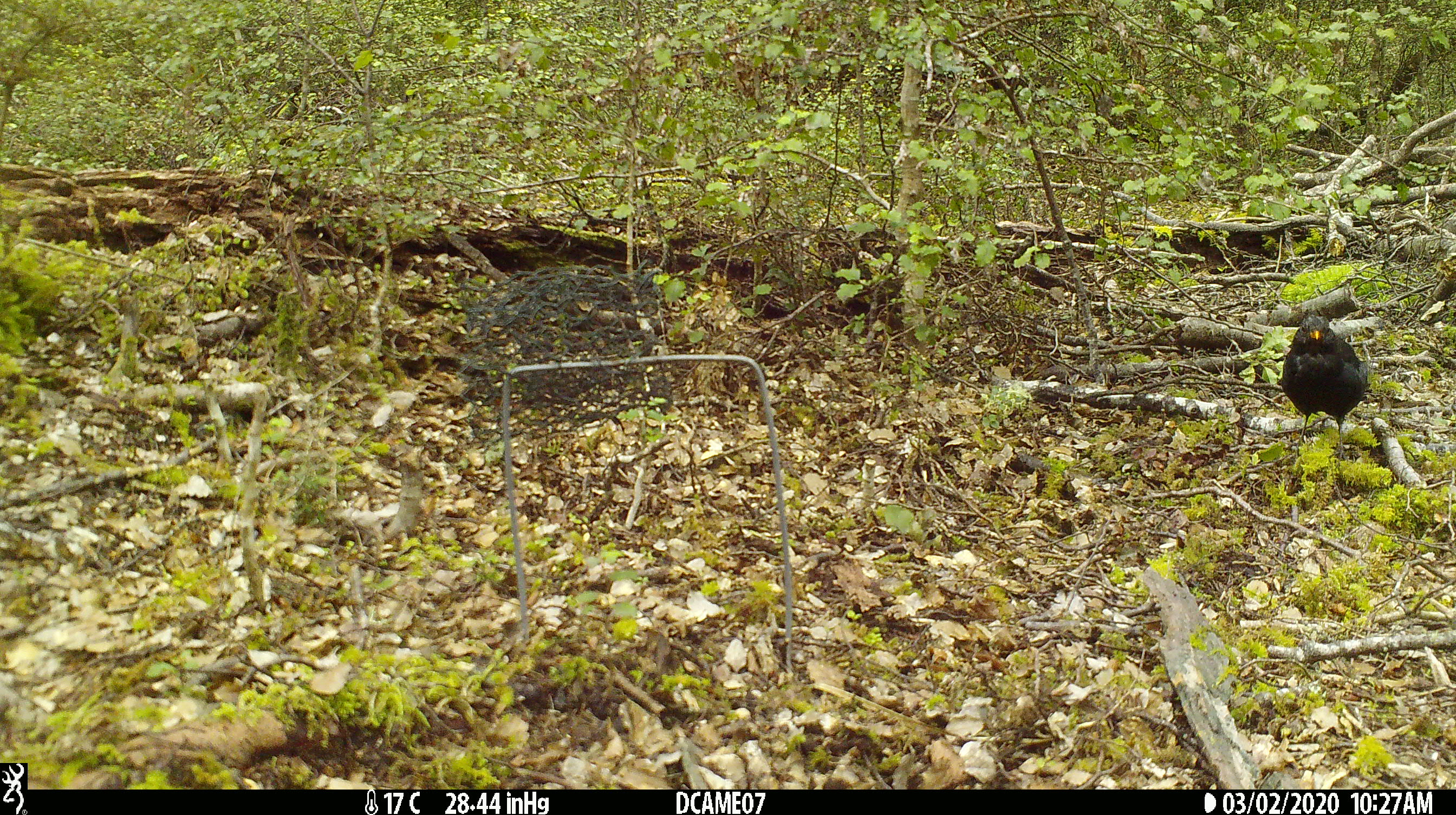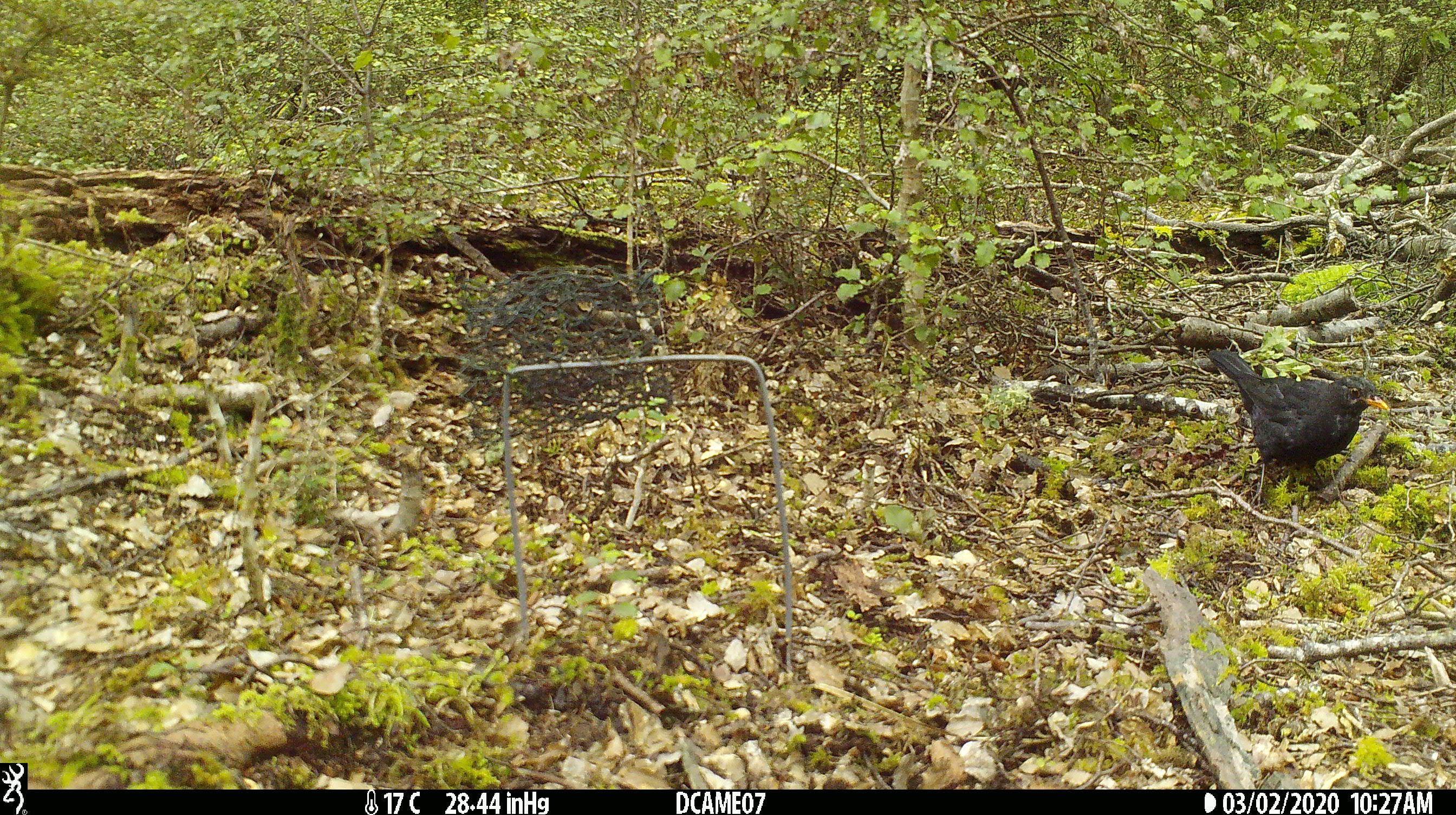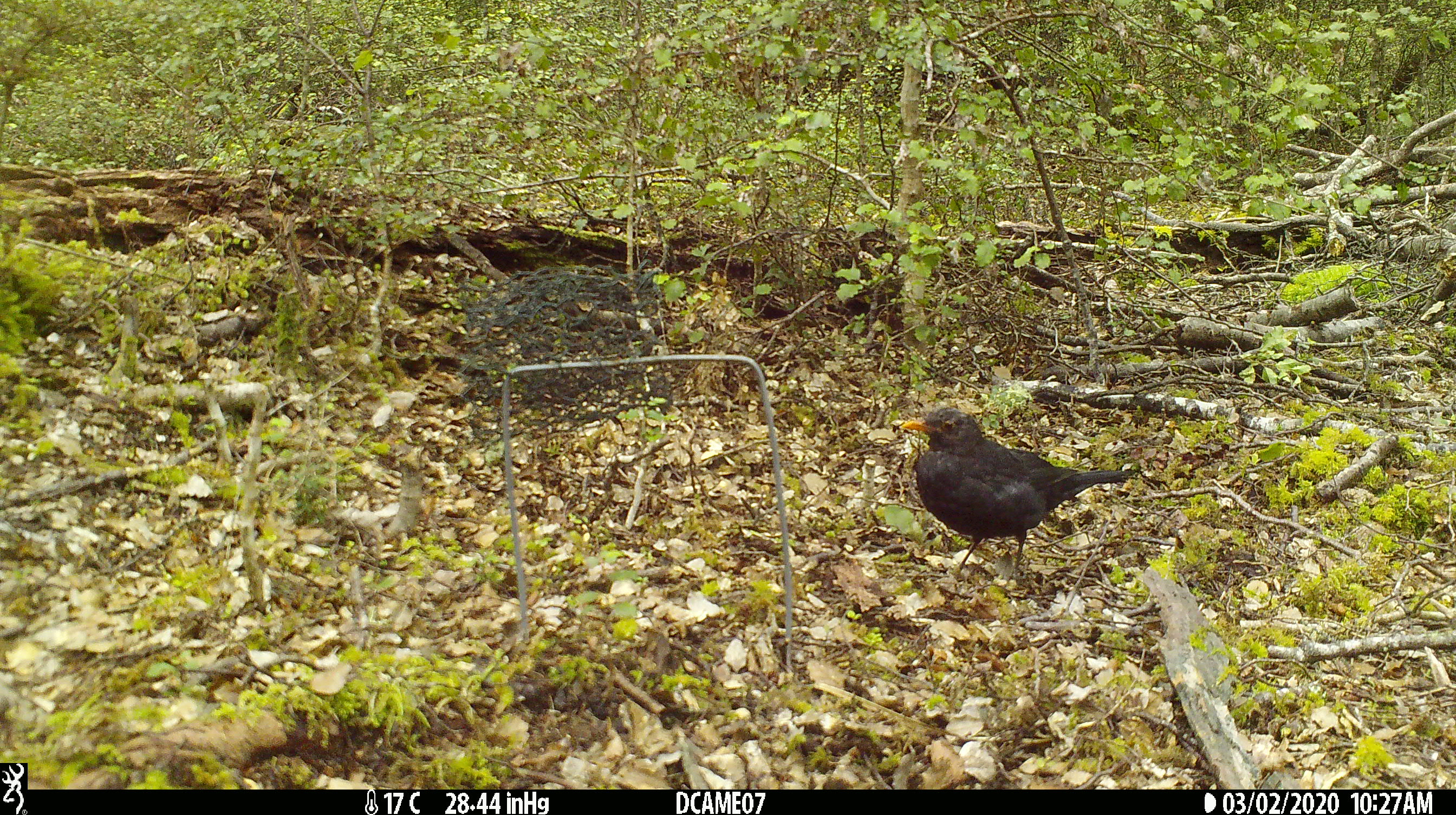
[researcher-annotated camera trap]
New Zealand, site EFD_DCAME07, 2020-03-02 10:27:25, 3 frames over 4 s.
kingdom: Animalia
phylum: Chordata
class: Aves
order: Passeriformes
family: Turdidae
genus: Turdus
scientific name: Turdus merula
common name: eurasian blackbird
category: blackbird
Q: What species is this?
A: Blackbird (eurasian blackbird) (Turdus merula).